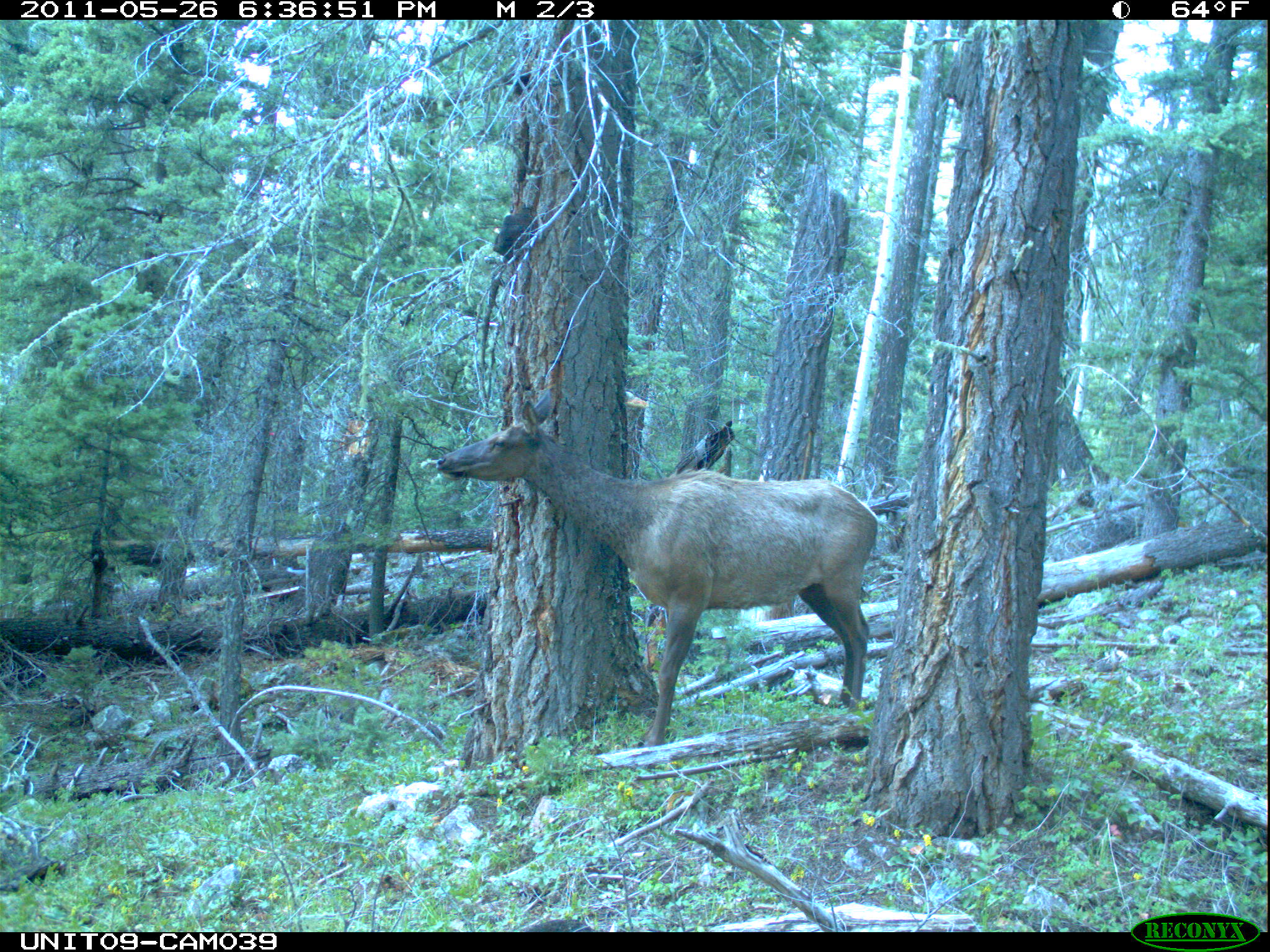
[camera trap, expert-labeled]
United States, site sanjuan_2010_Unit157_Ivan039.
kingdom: Animalia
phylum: Chordata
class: Mammalia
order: Artiodactyla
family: Cervidae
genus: Cervus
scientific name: Cervus elaphus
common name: red deer